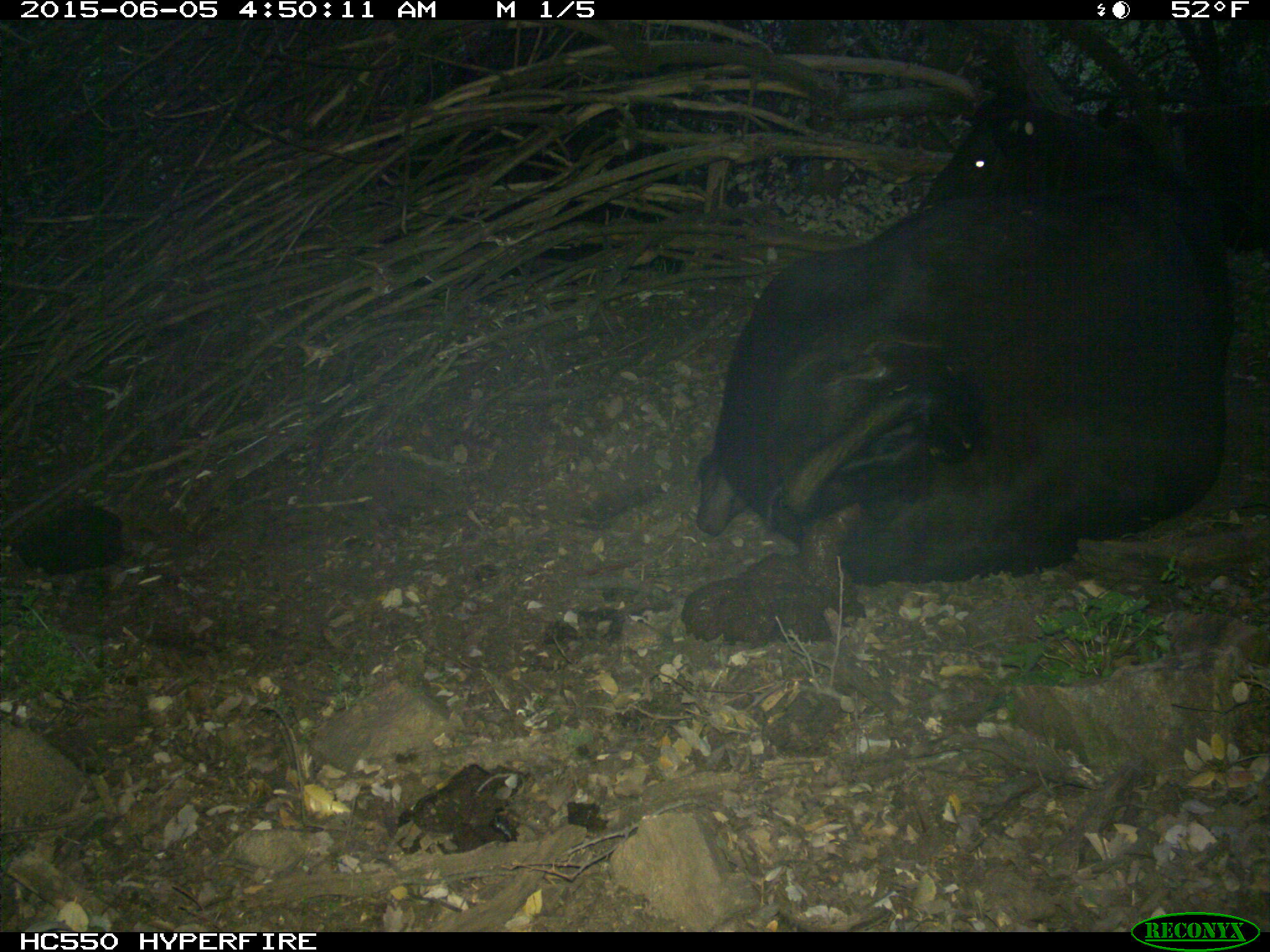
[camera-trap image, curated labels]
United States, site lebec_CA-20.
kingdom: Animalia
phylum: Chordata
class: Mammalia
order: Artiodactyla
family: Bovidae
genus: Bos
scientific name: Bos taurus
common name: domestic cow